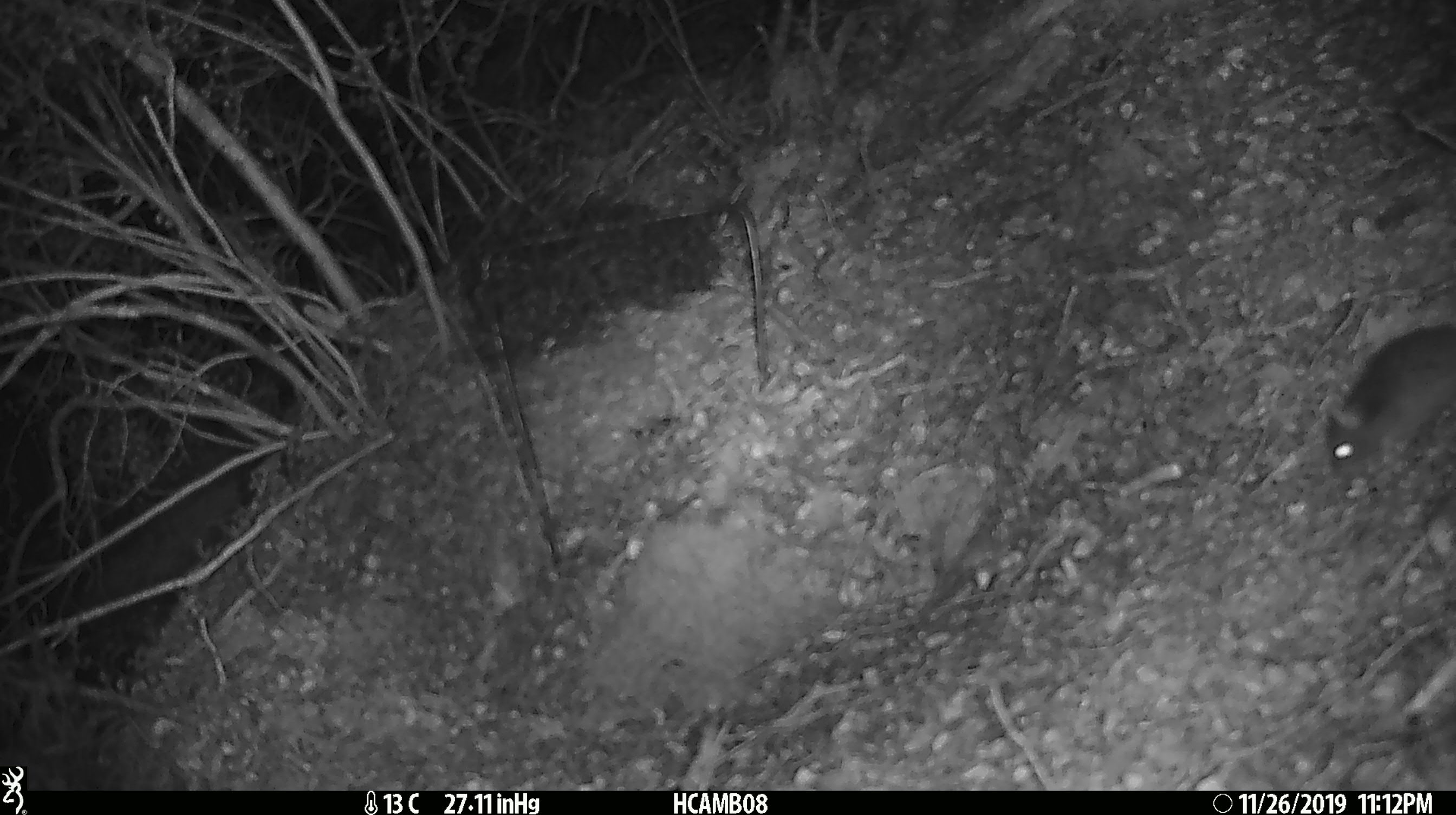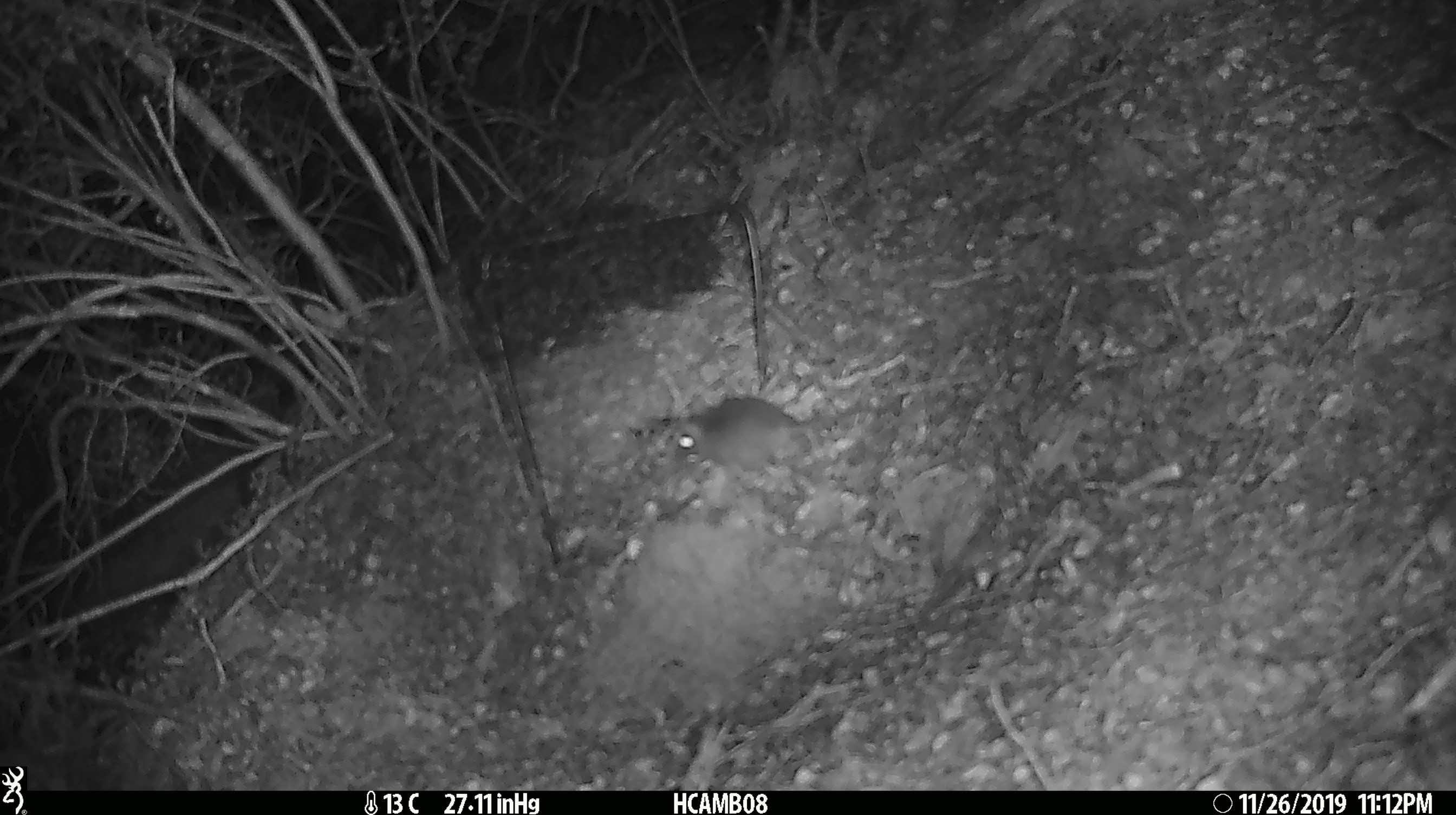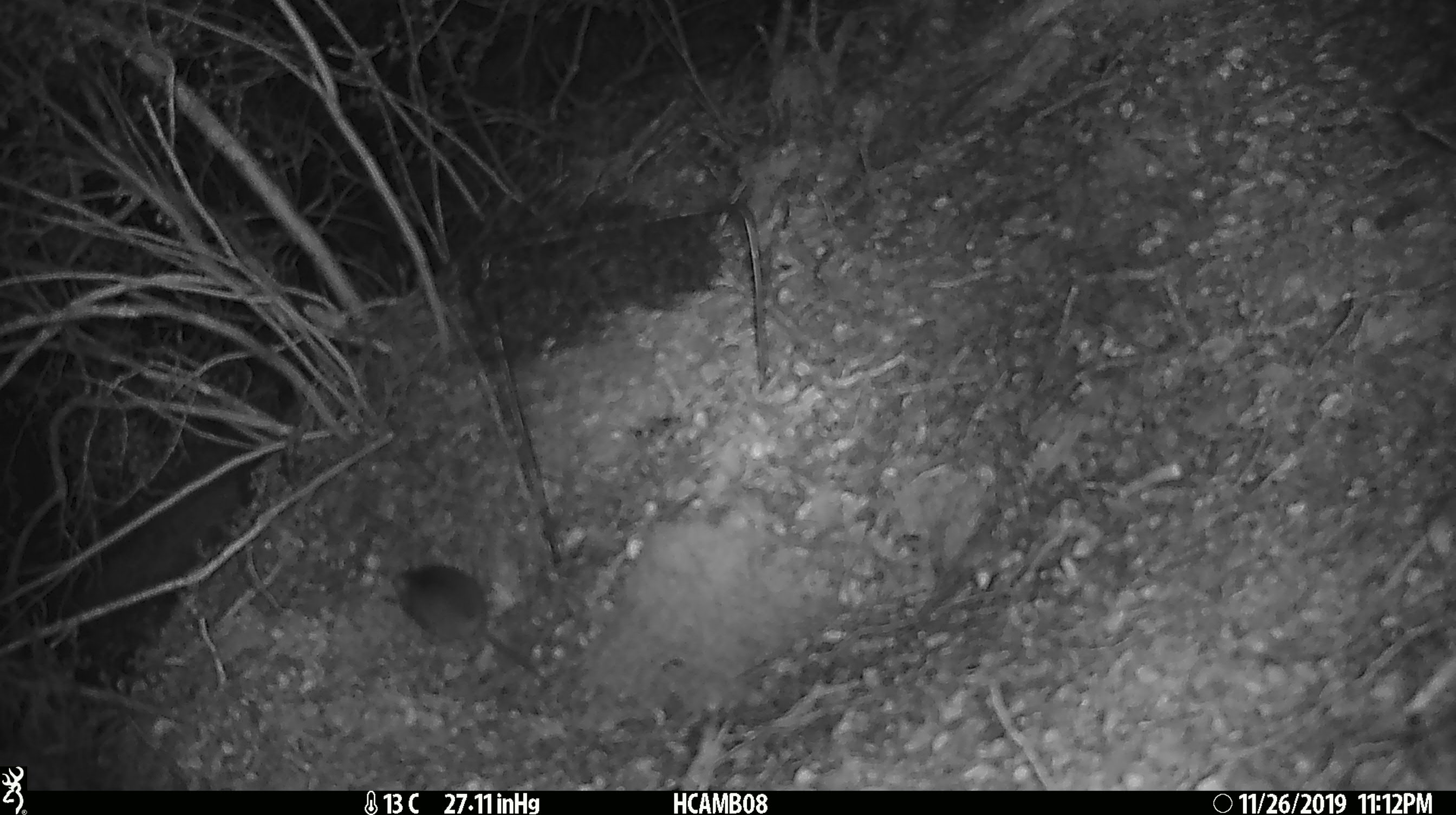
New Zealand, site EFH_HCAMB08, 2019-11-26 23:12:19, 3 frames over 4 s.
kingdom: Animalia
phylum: Chordata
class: Mammalia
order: Rodentia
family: Muridae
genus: Mus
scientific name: Mus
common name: mouse